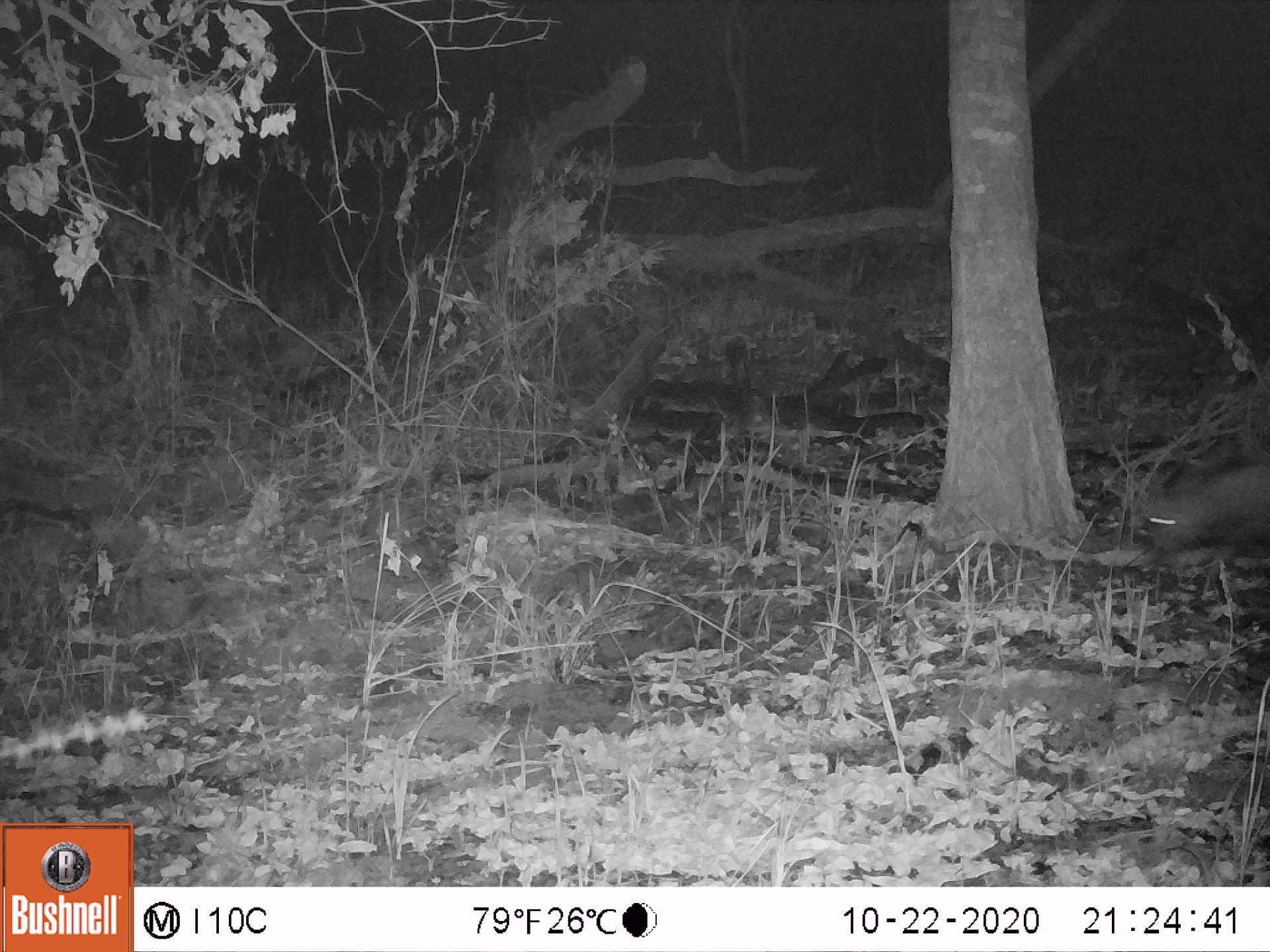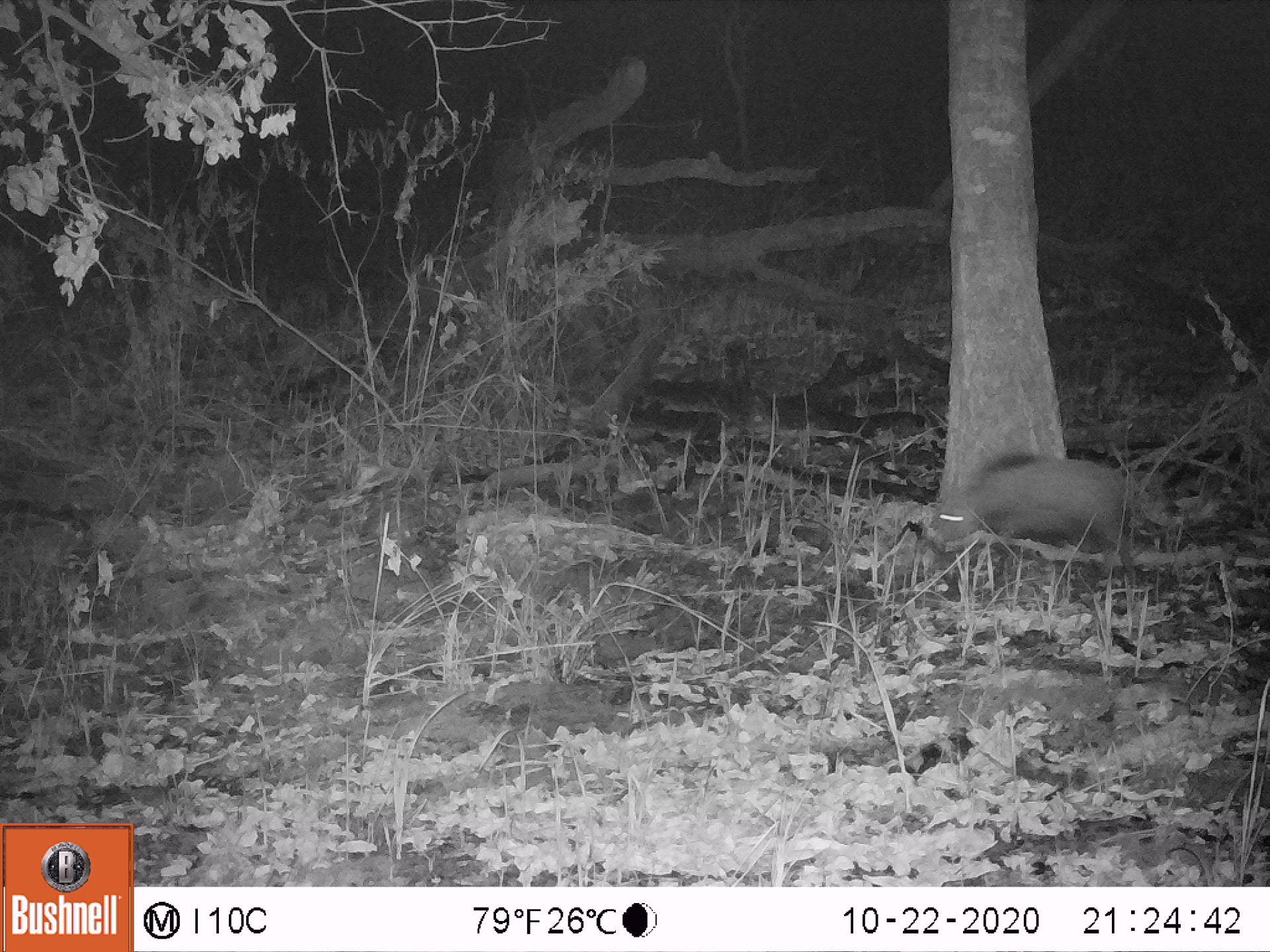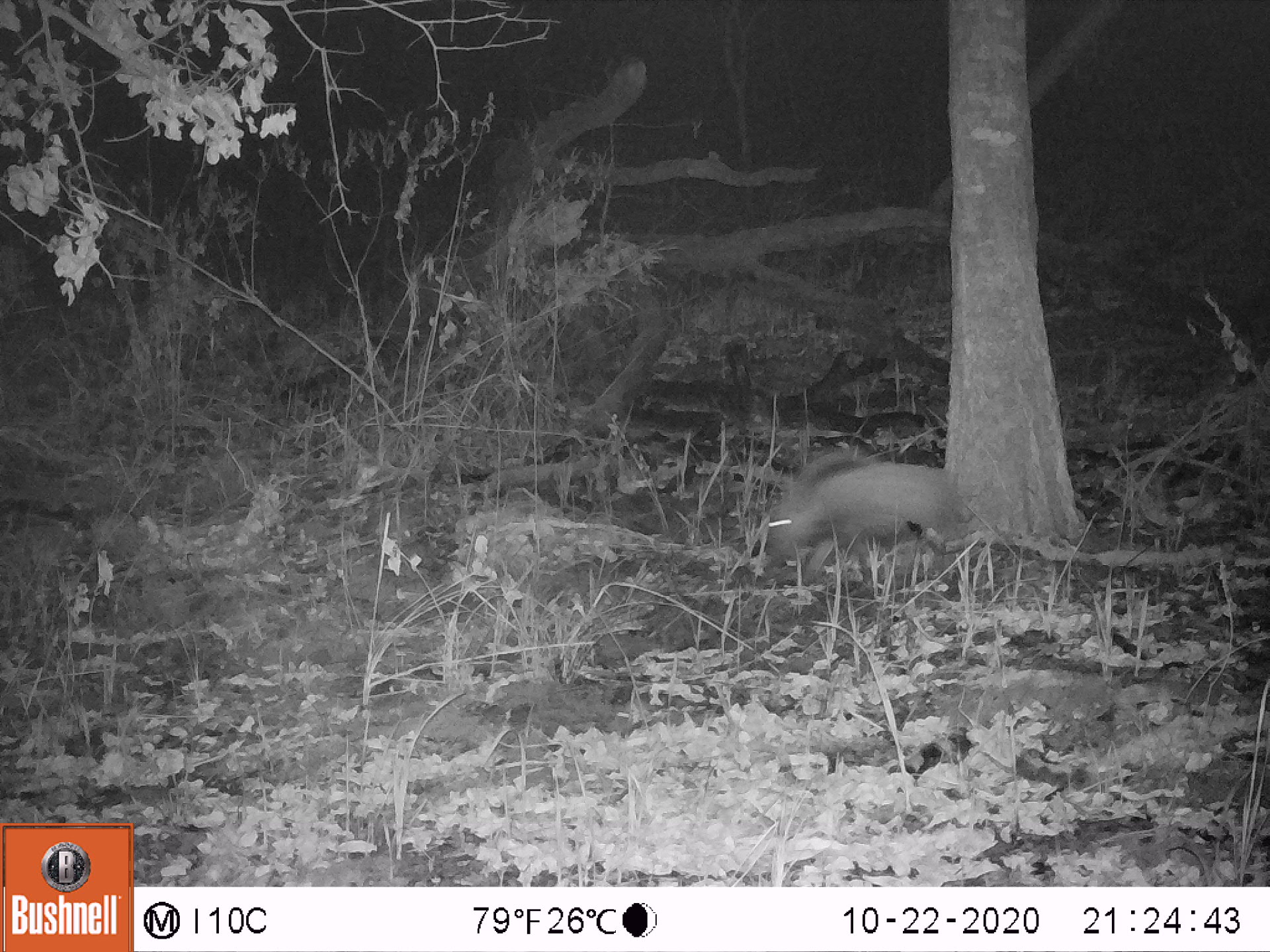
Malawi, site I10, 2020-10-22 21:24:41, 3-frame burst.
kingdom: Animalia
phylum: Chordata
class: Mammalia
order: Artiodactyla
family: Suidae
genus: Potamochoerus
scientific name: Potamochoerus larvatus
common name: bushpig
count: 1